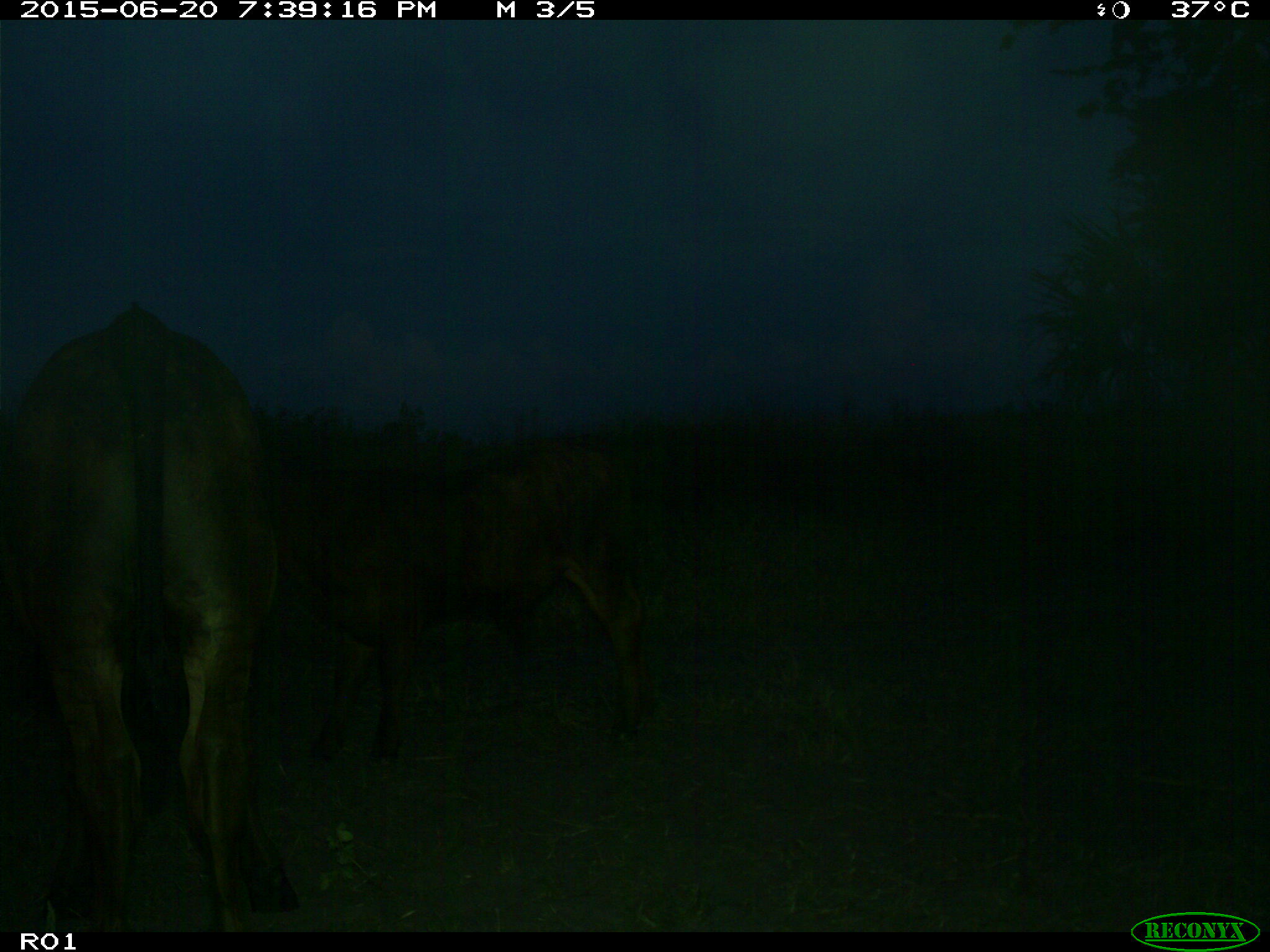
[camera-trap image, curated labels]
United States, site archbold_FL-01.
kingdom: Animalia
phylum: Chordata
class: Mammalia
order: Artiodactyla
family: Bovidae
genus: Bos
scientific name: Bos taurus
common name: domestic cow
Bos taurus (domestic cow).